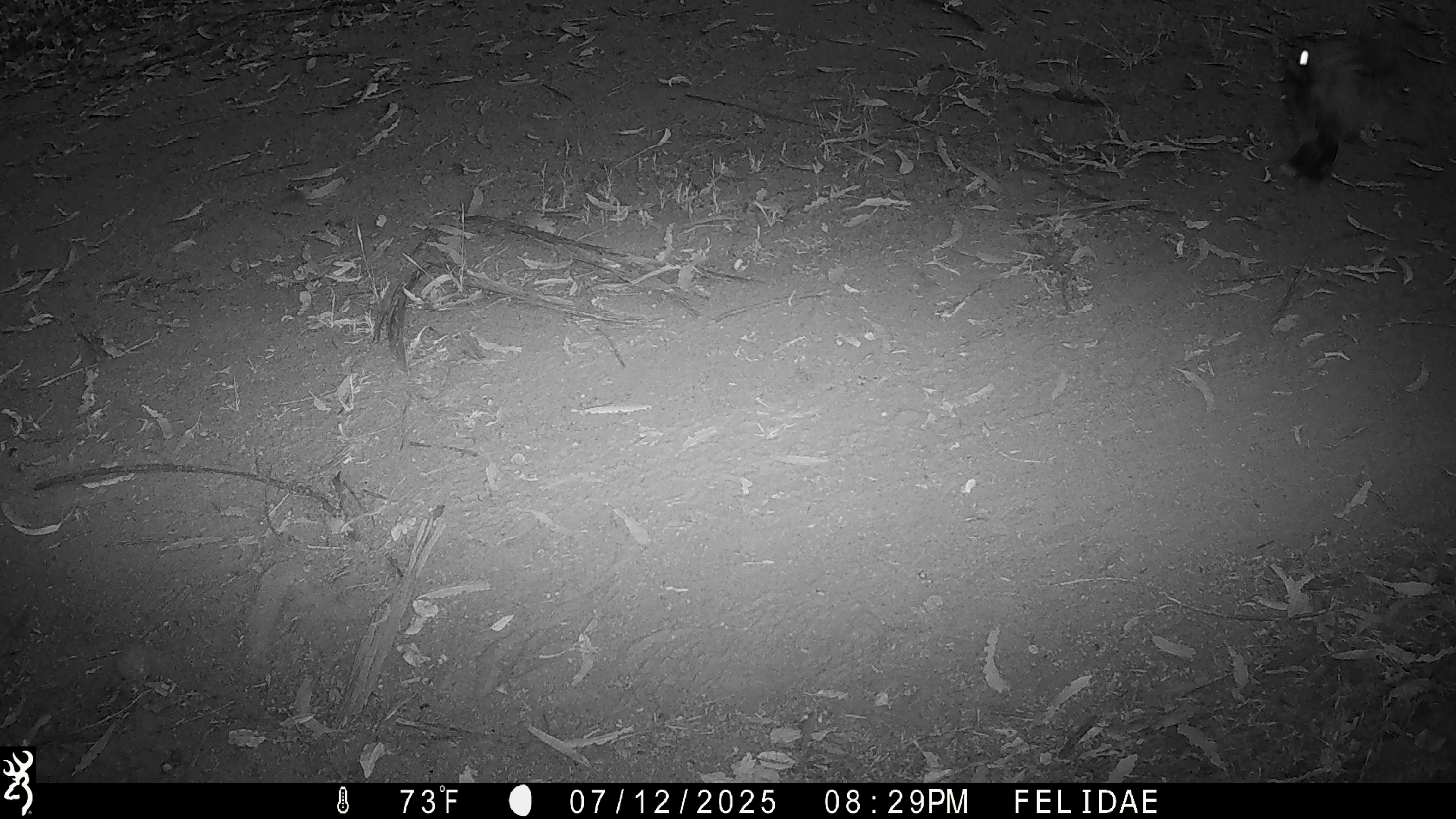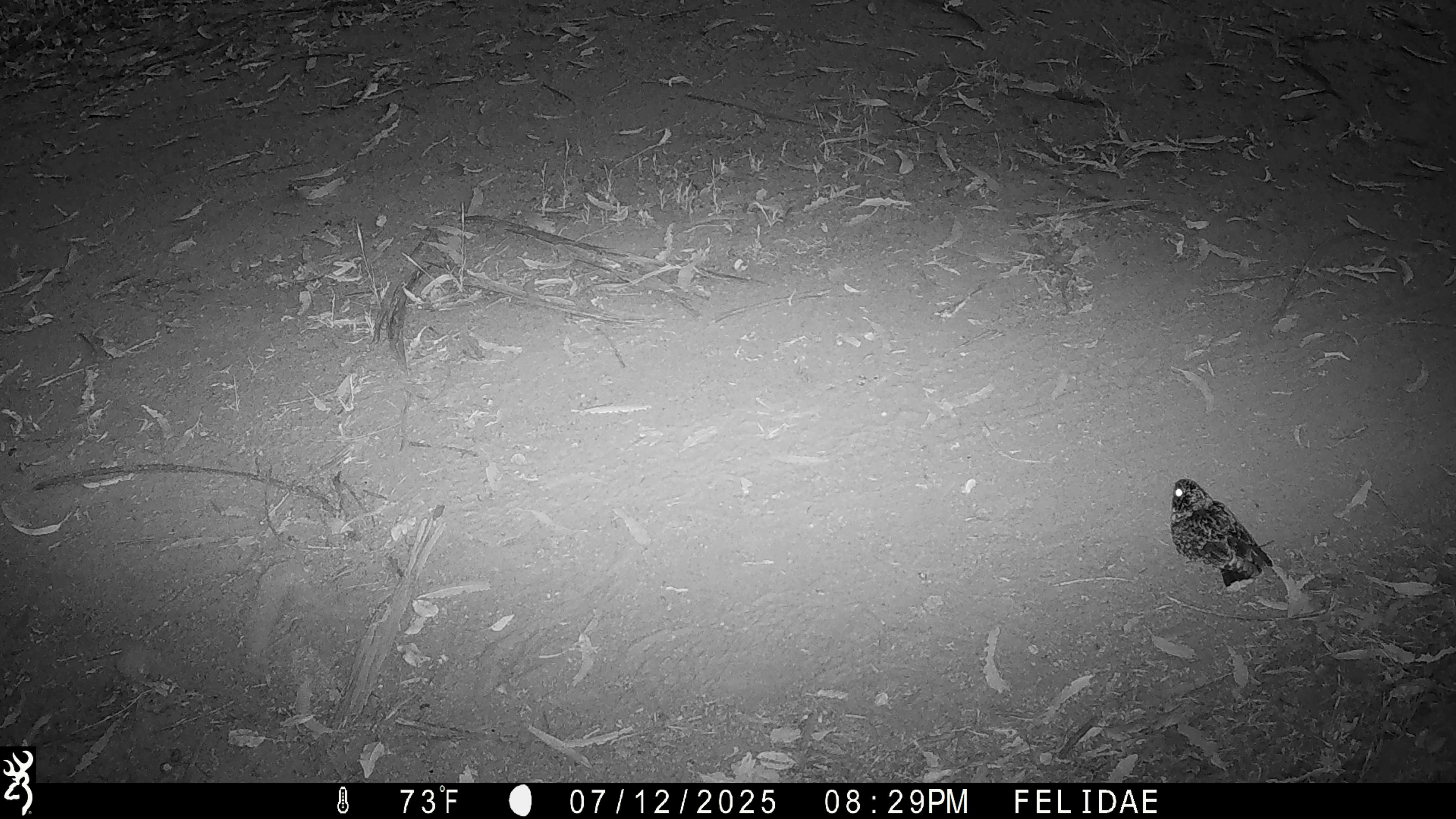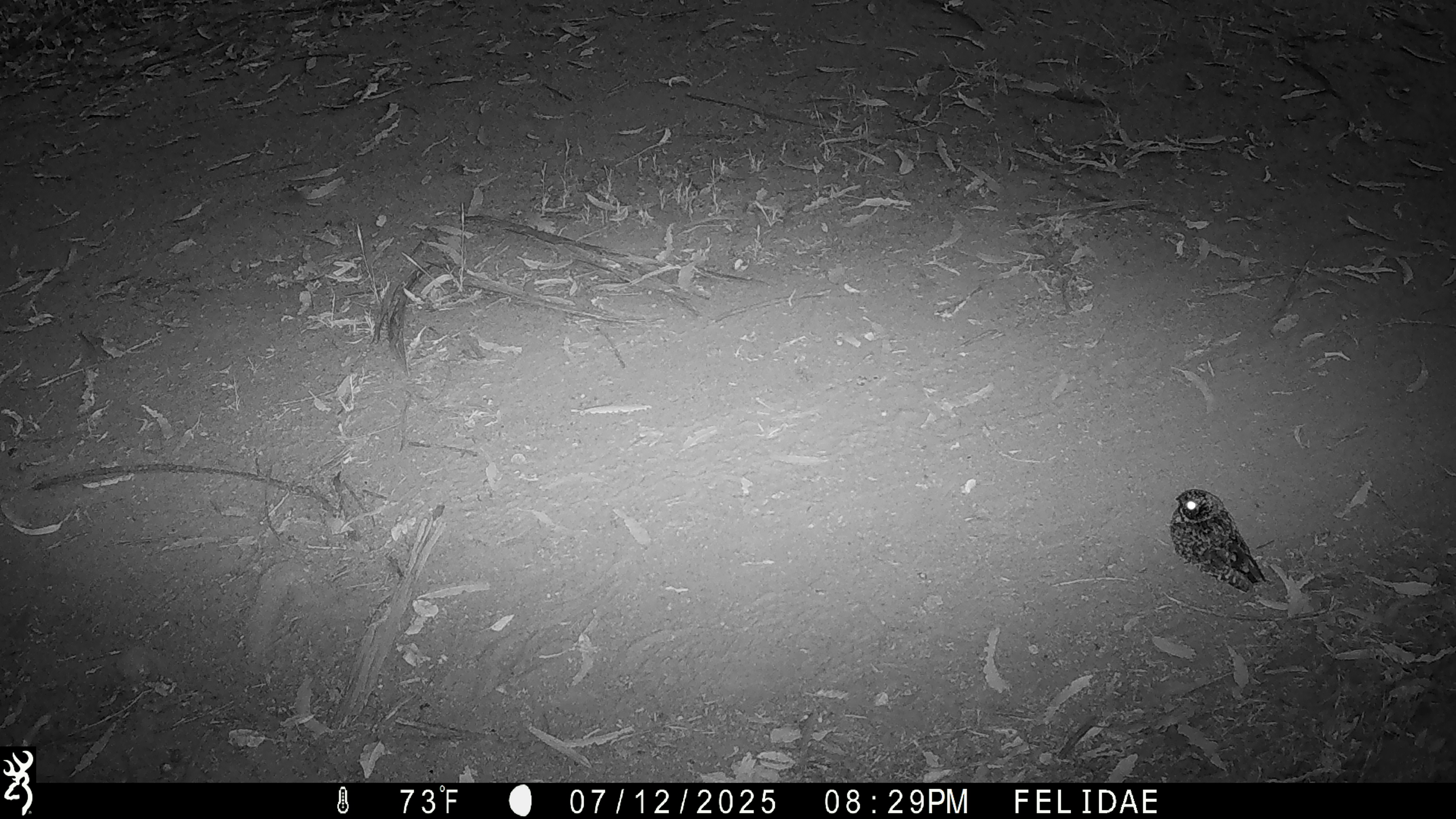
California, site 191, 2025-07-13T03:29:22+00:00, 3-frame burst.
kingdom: Animalia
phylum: Chordata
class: Aves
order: Caprimulgiformes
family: Caprimulgidae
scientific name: Caprimulgidae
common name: nightjar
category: unknown nightjar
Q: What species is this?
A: Unknown nightjar (nightjar) (Caprimulgidae).